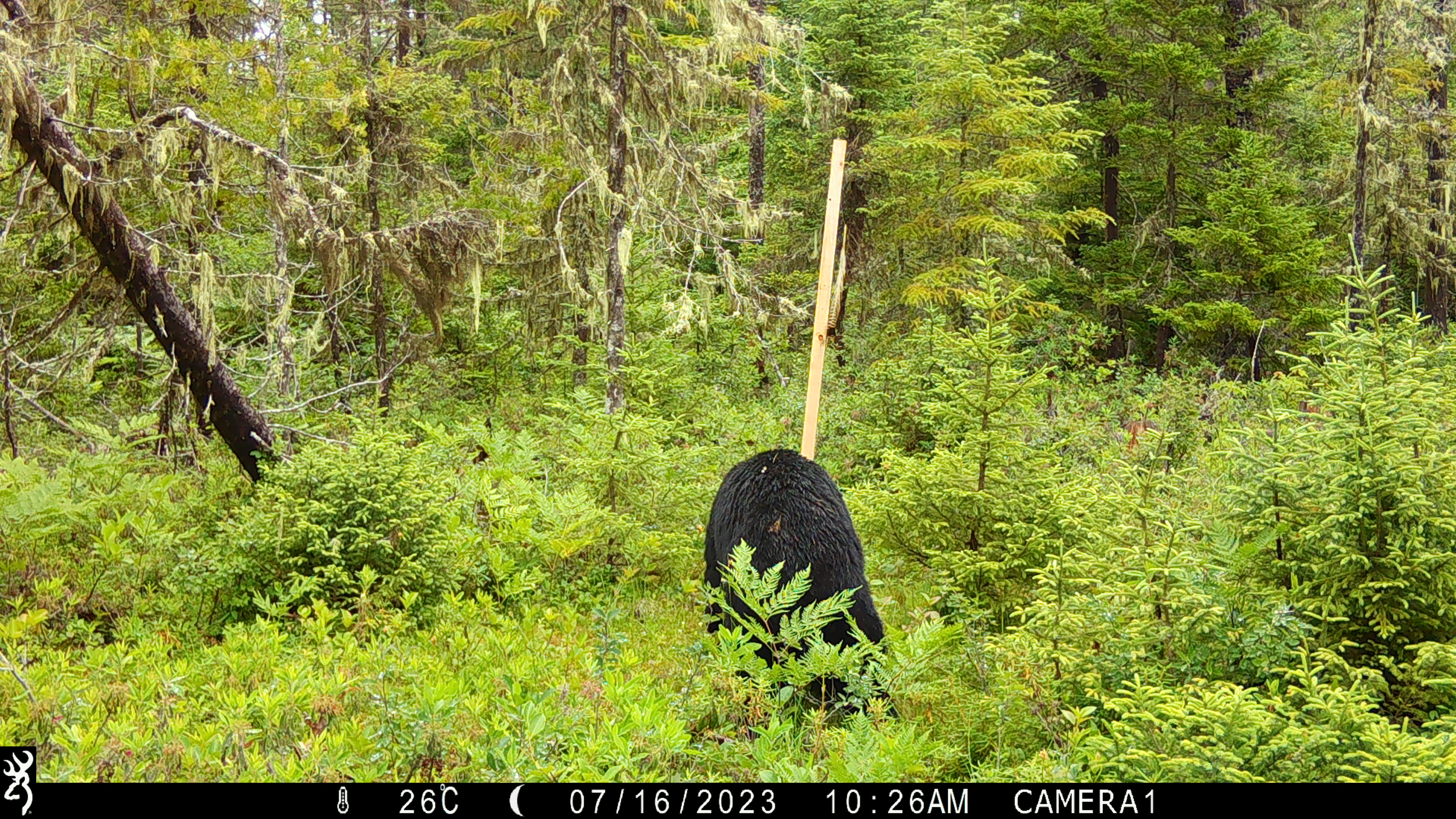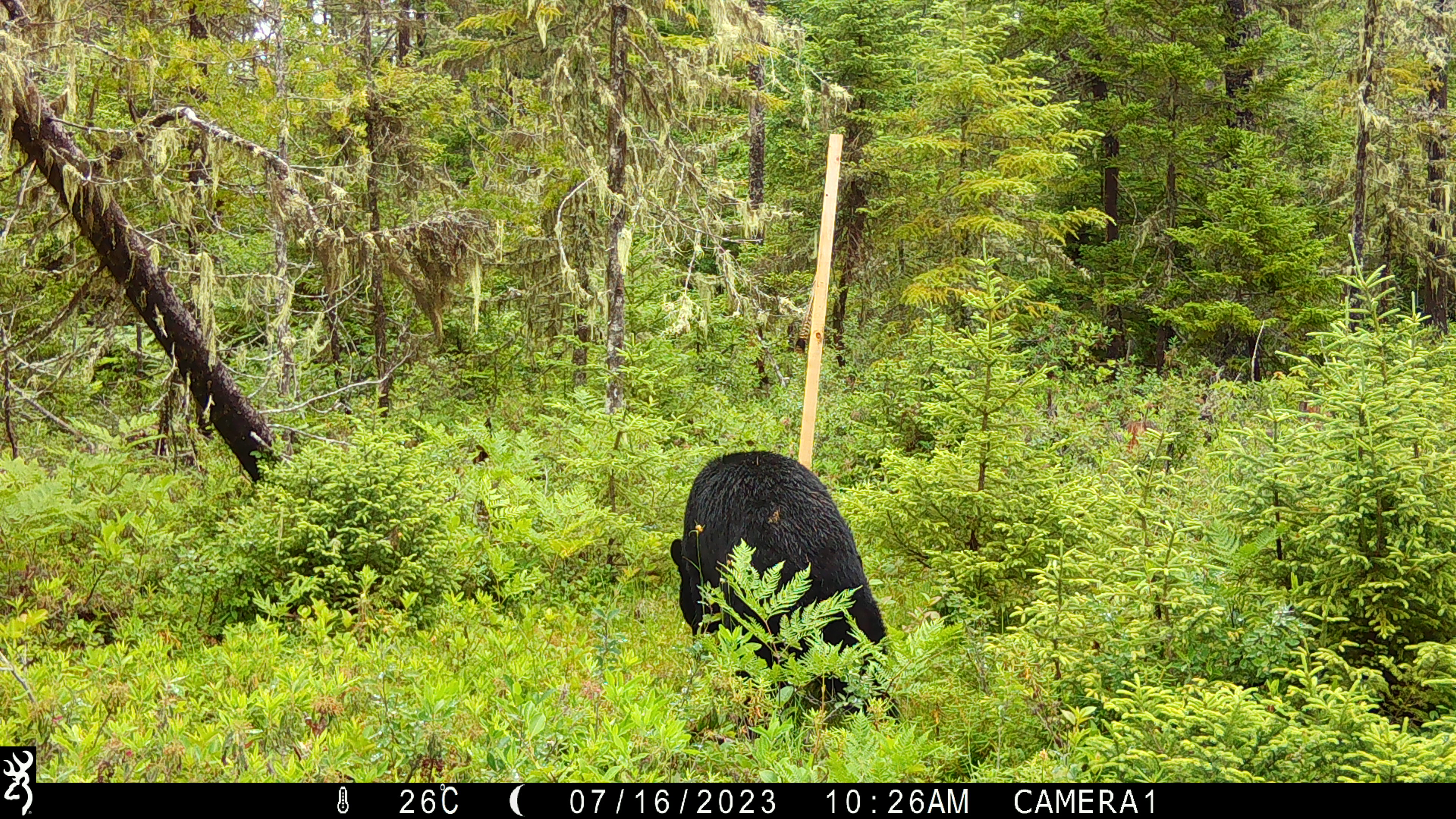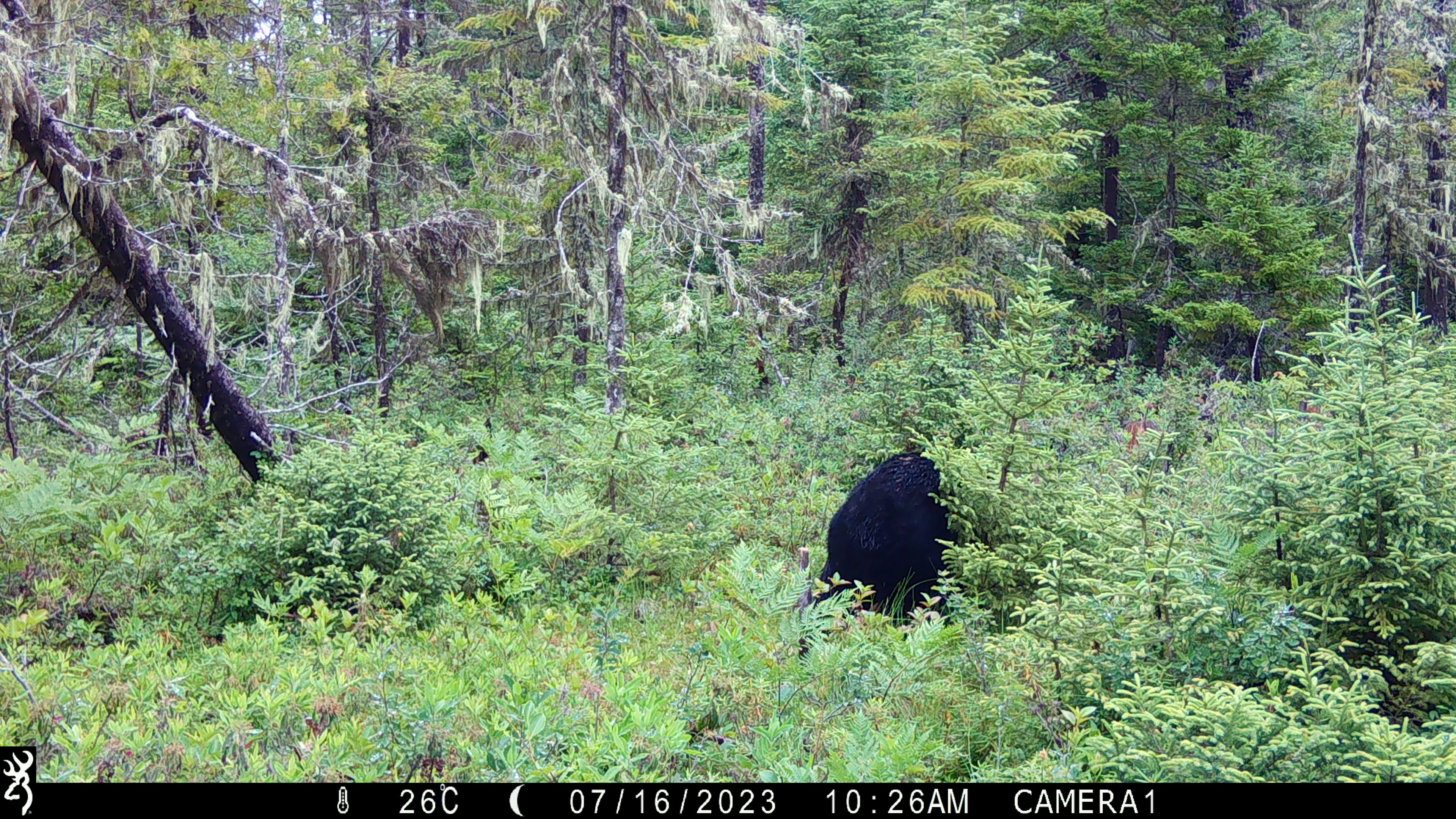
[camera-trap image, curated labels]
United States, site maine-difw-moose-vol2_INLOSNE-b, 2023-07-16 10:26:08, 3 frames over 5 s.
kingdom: Animalia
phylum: Chordata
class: Mammalia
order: Carnivora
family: Ursidae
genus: Ursus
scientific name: Ursus americanus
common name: black bear